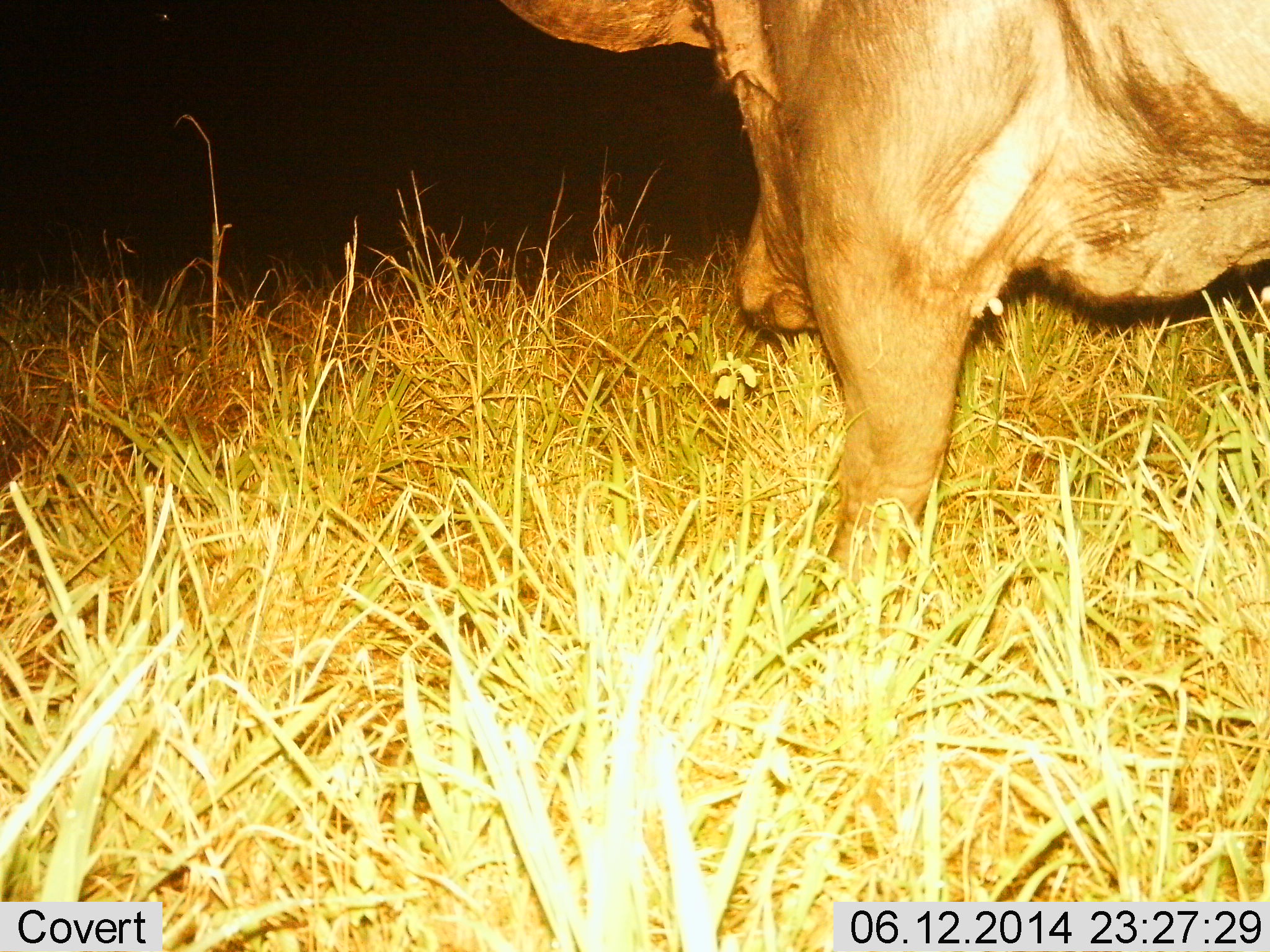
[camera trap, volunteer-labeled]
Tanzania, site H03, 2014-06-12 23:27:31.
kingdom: Animalia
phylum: Chordata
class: Mammalia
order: Artiodactyla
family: Bovidae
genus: Syncerus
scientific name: Syncerus caffer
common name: cape buffalo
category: buffalo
Buffalo (cape buffalo) (Syncerus caffer), count 1. Behavior (volunteer vote fractions): standing 78%, resting 0%, moving 22%, interacting 0%. Young present (vote fraction): 0%. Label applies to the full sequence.